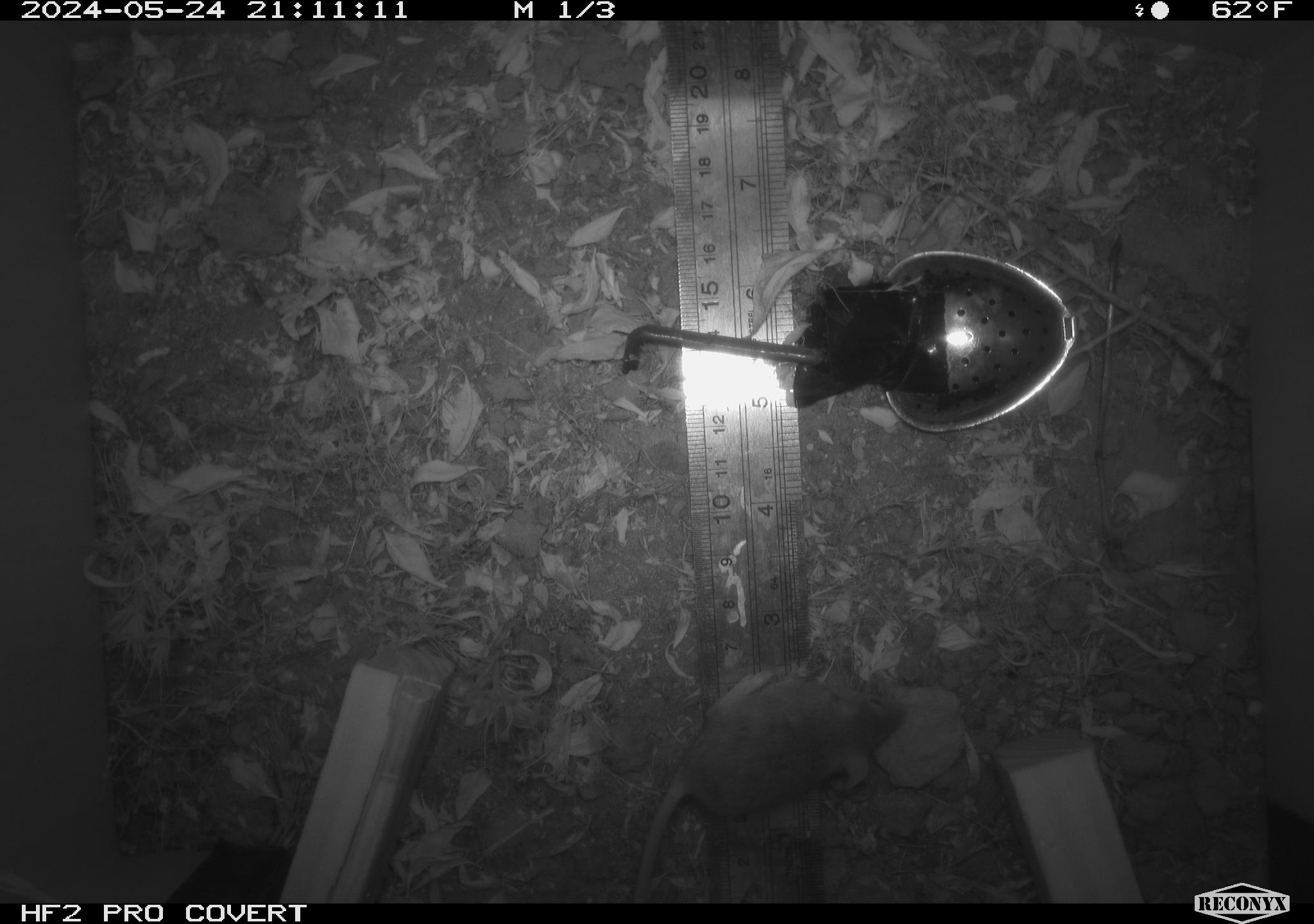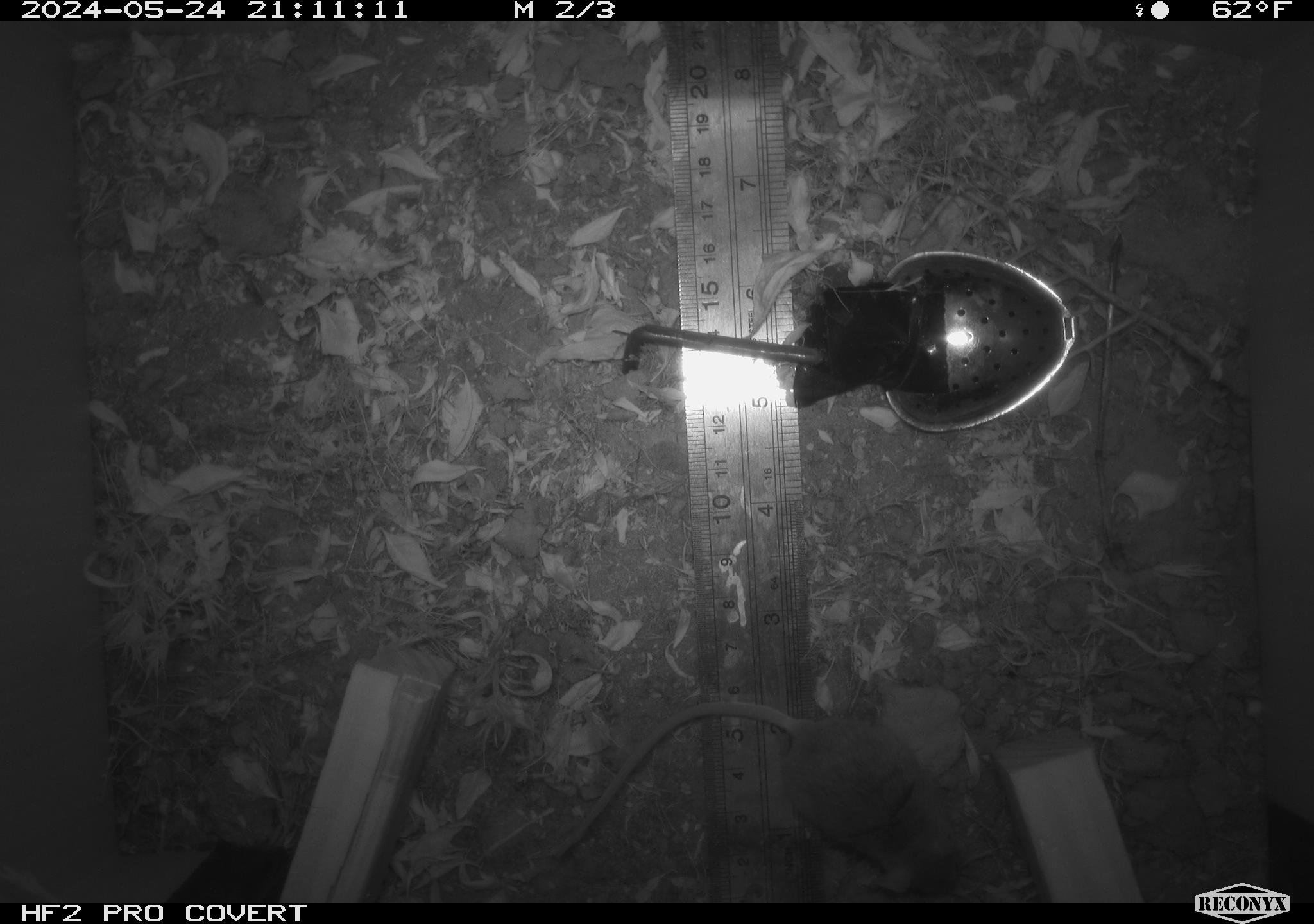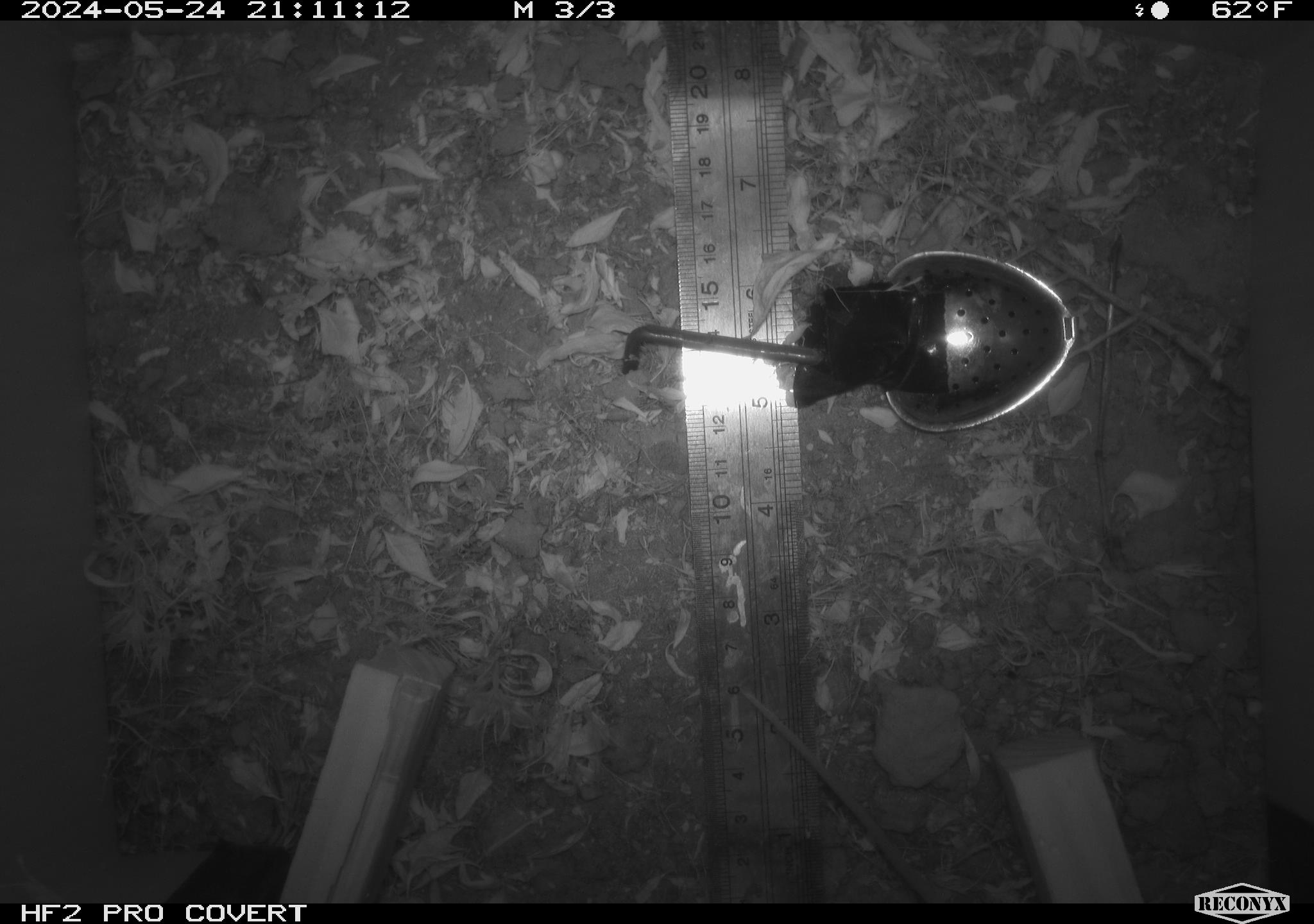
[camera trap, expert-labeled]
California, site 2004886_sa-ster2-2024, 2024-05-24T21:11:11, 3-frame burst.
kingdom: Animalia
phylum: Chordata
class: Mammalia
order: Rodentia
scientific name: Rodentia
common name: mouse species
Mouse species (Rodentia).